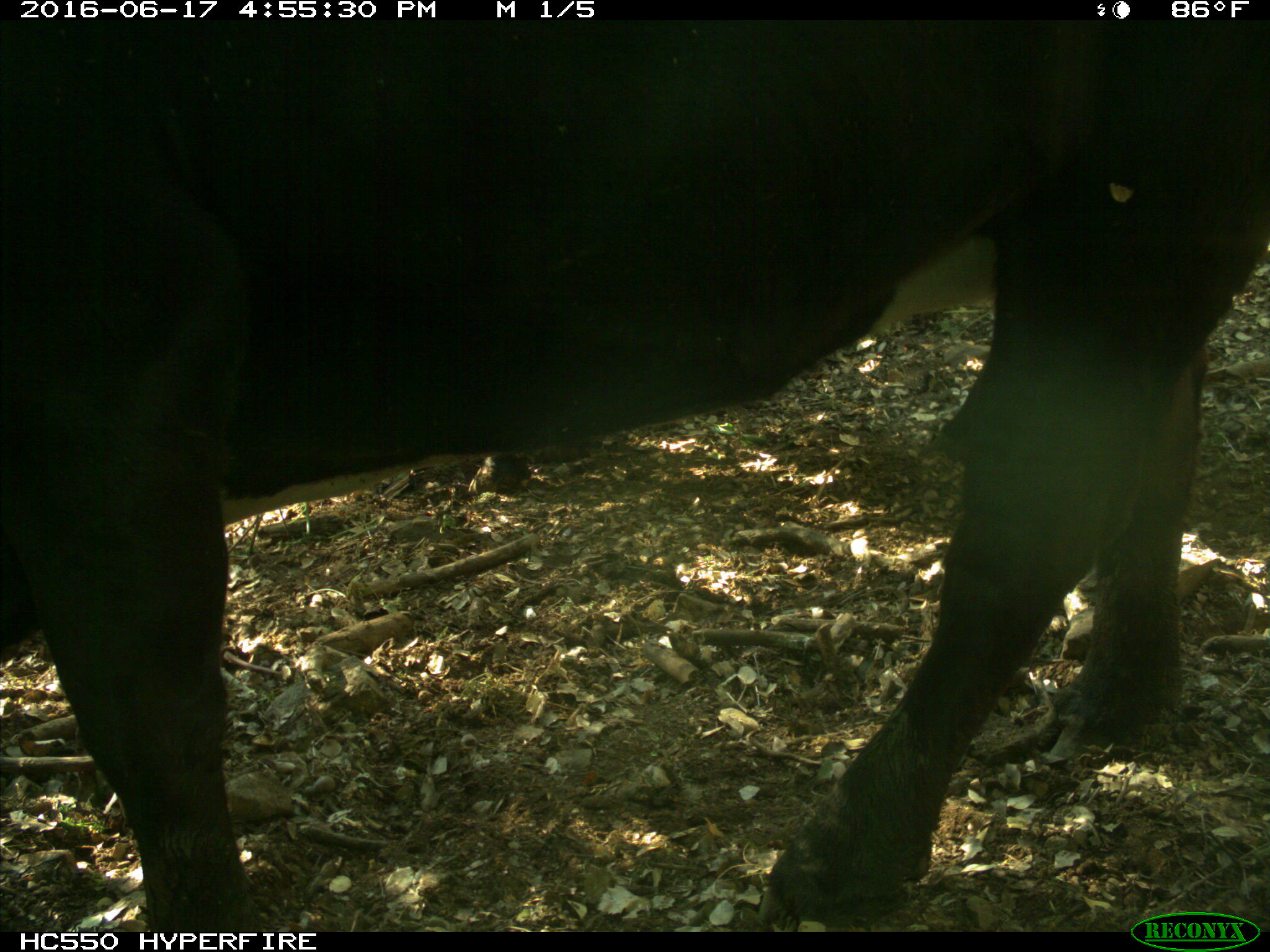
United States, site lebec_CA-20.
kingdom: Animalia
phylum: Chordata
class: Mammalia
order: Artiodactyla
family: Bovidae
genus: Bos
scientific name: Bos taurus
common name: domestic cow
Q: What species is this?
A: Bos taurus (domestic cow).